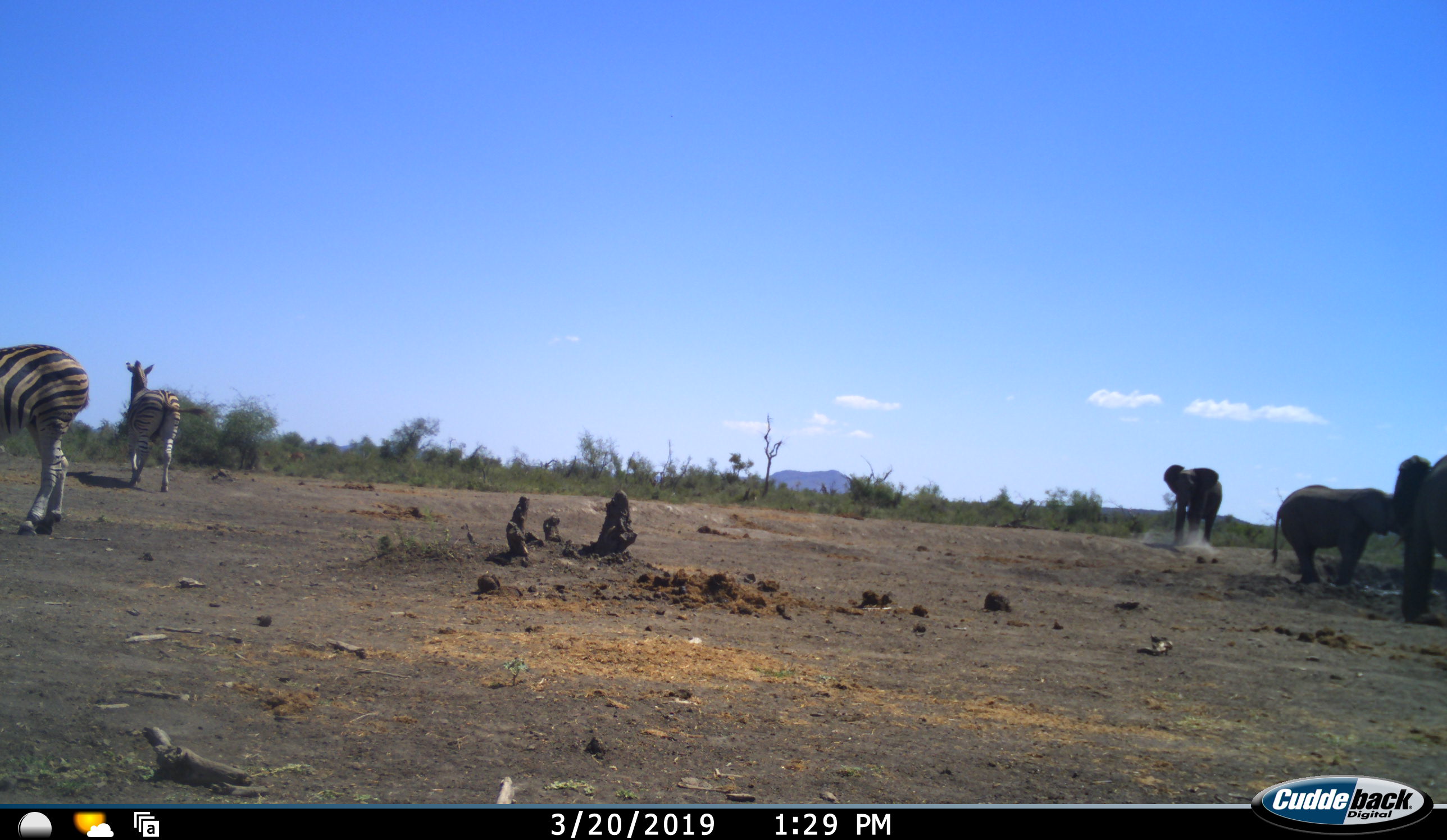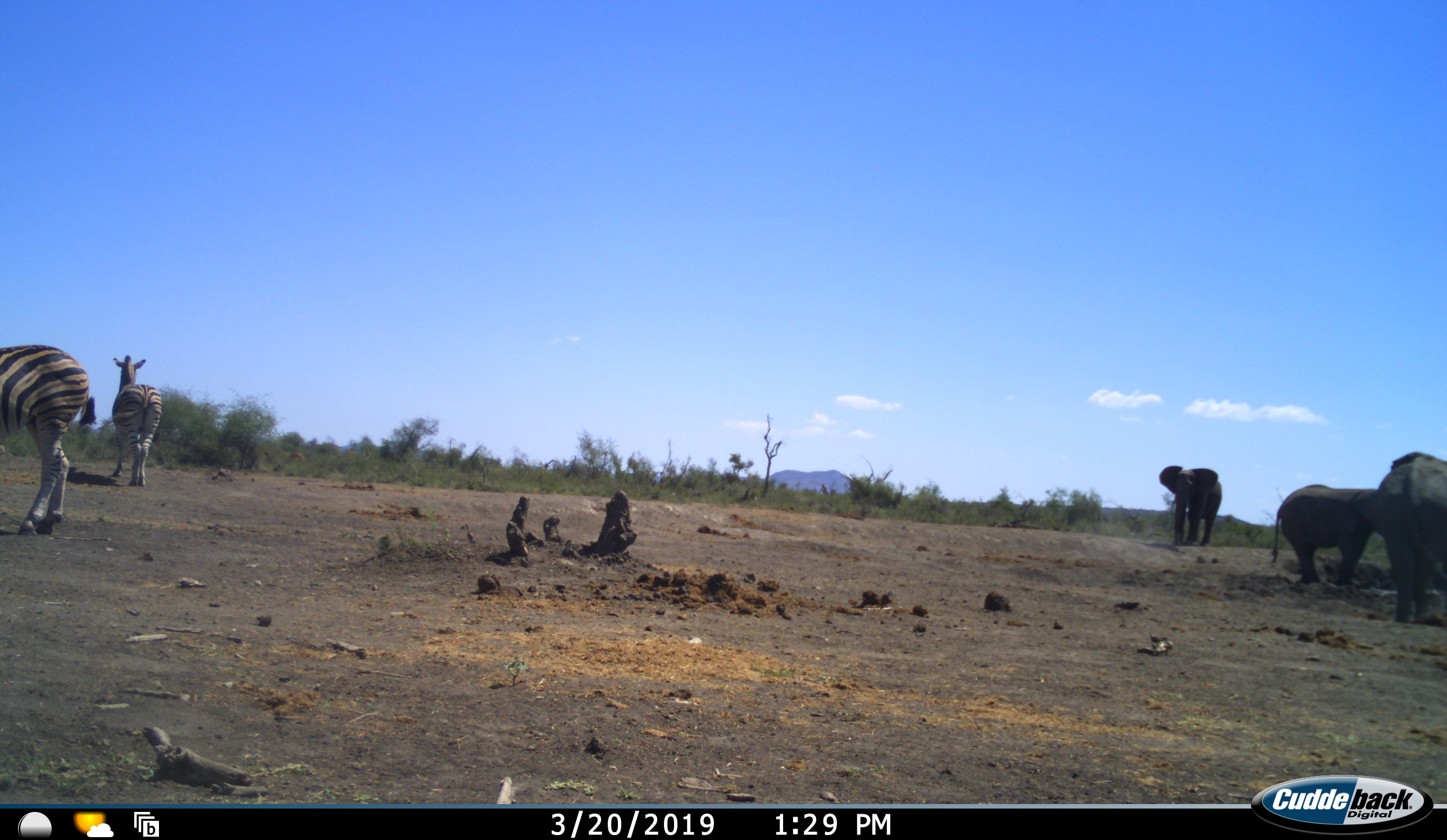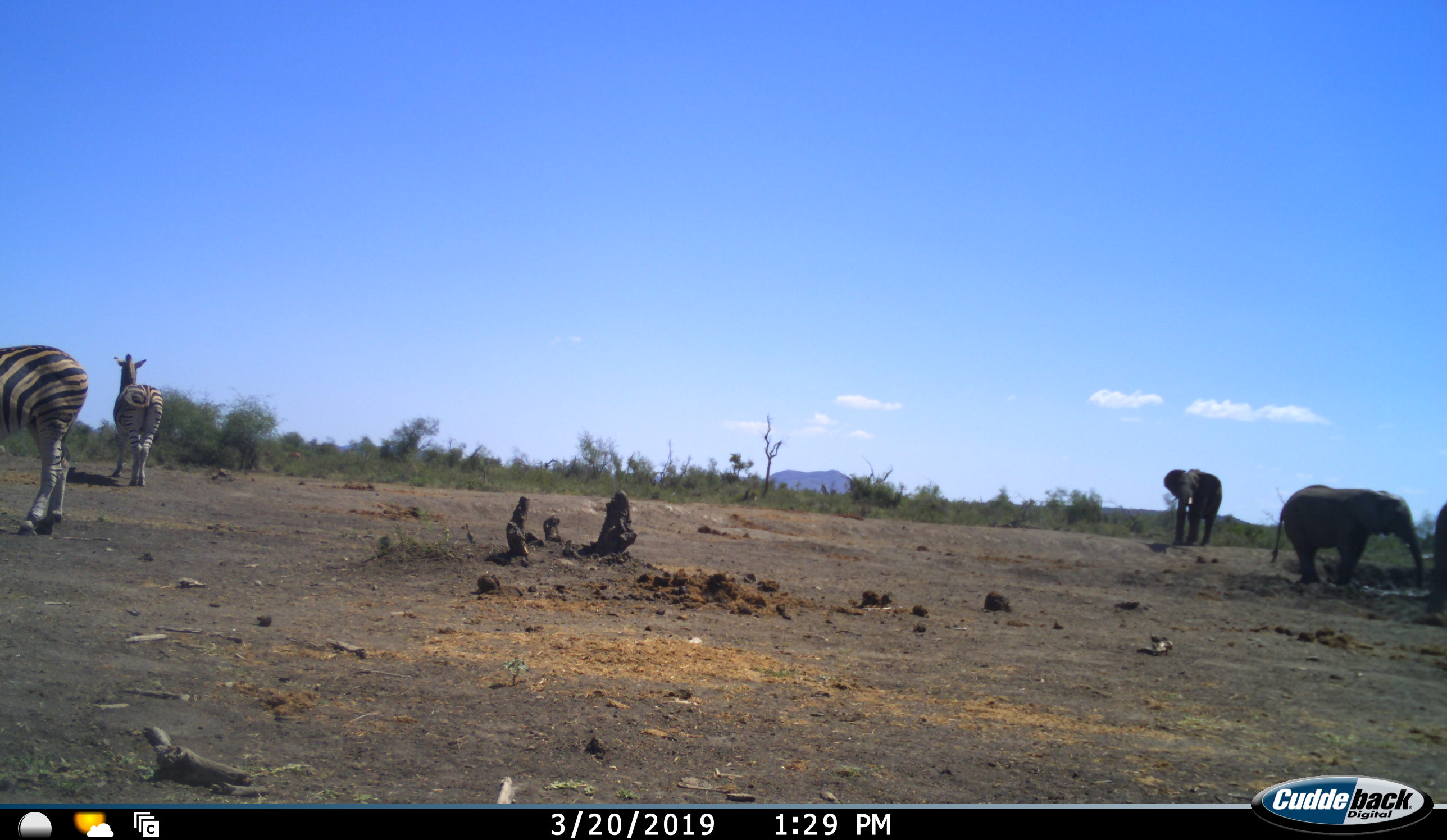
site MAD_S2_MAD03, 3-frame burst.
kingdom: Animalia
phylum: Chordata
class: Mammalia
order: Proboscidea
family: Elephantidae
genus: Loxodonta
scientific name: Loxodonta africana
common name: african bush elephant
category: elephant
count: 3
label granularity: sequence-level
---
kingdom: Animalia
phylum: Chordata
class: Mammalia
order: Perissodactyla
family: Equidae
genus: Equus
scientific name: Equus quagga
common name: plains zebra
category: zebraplains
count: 2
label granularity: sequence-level